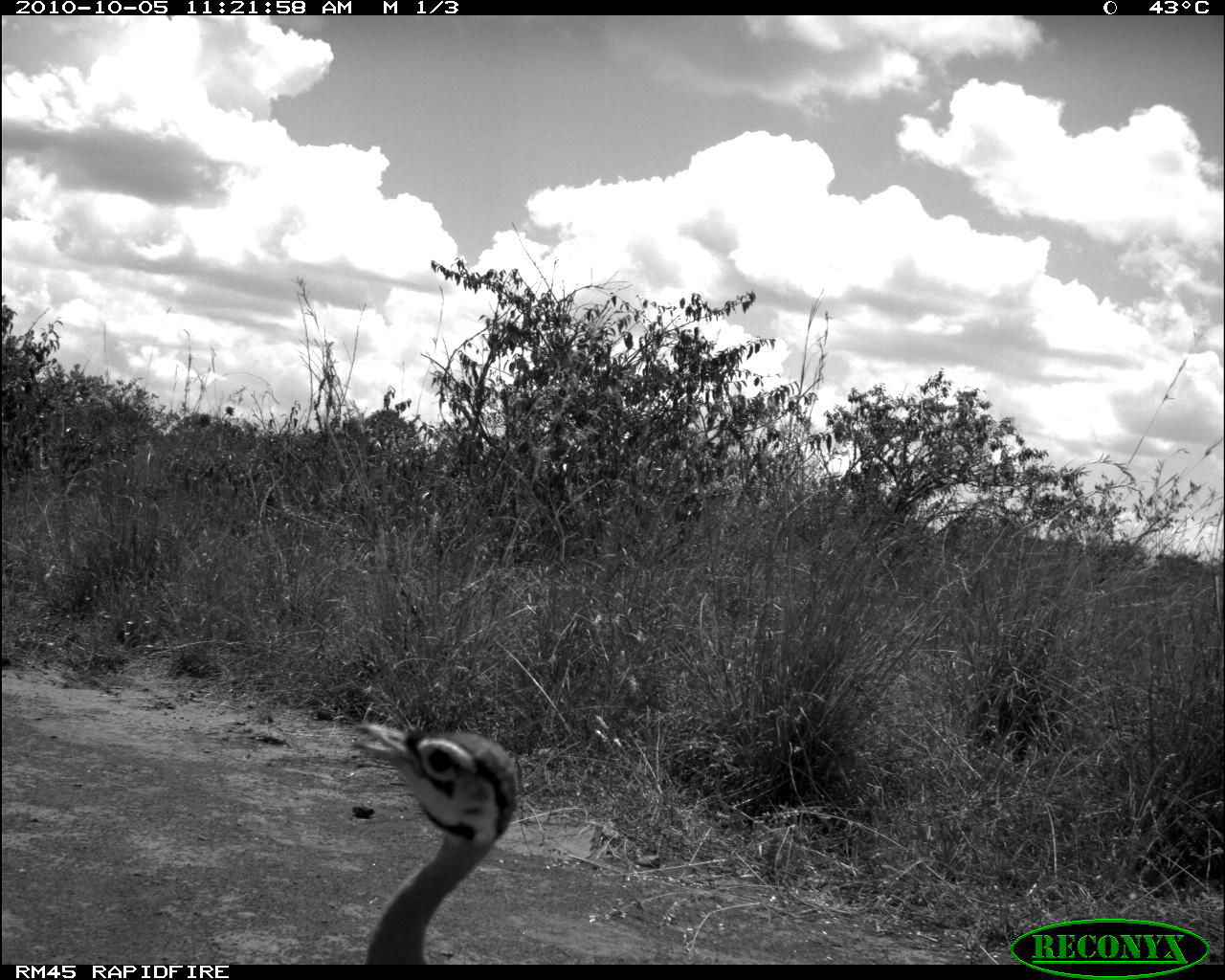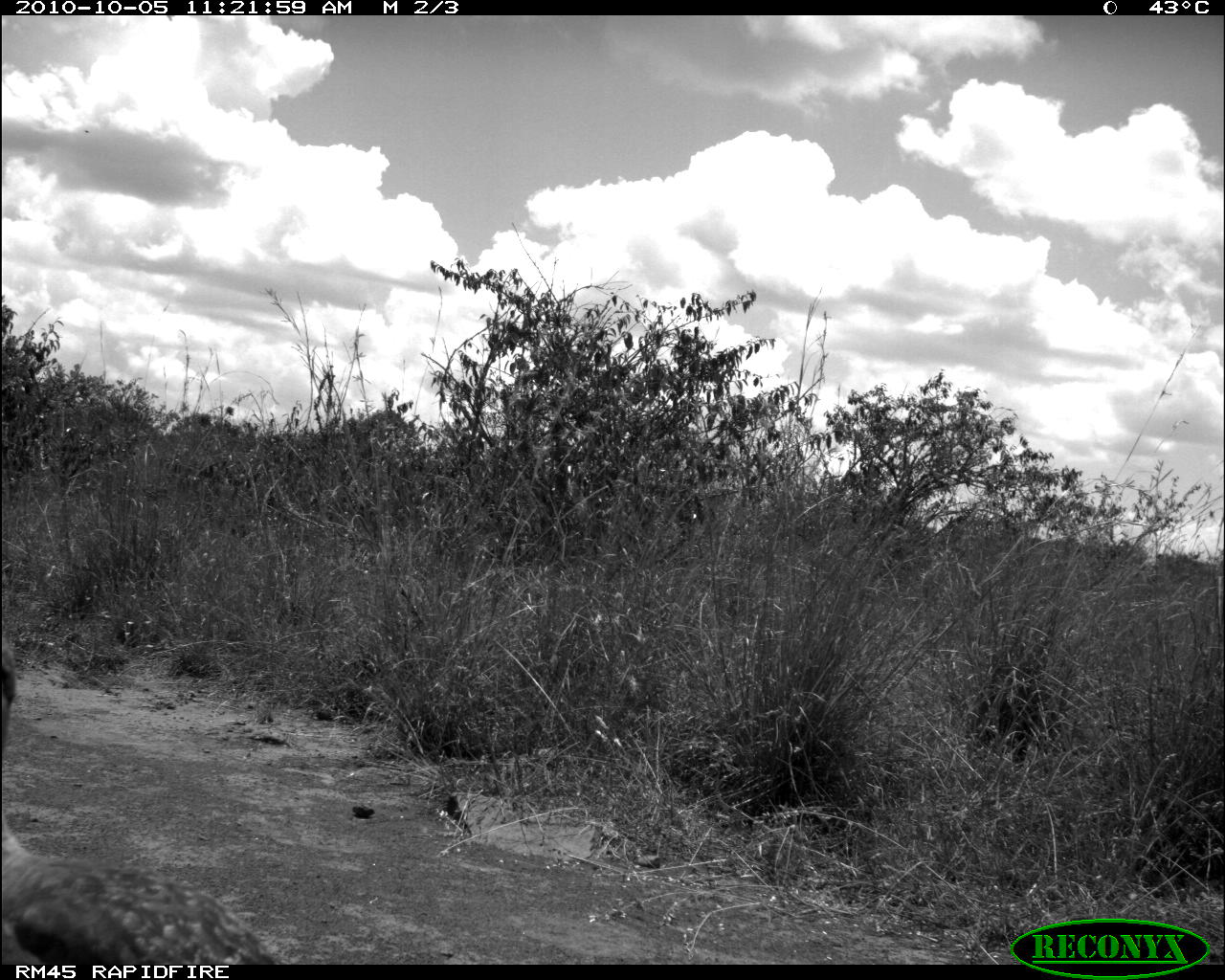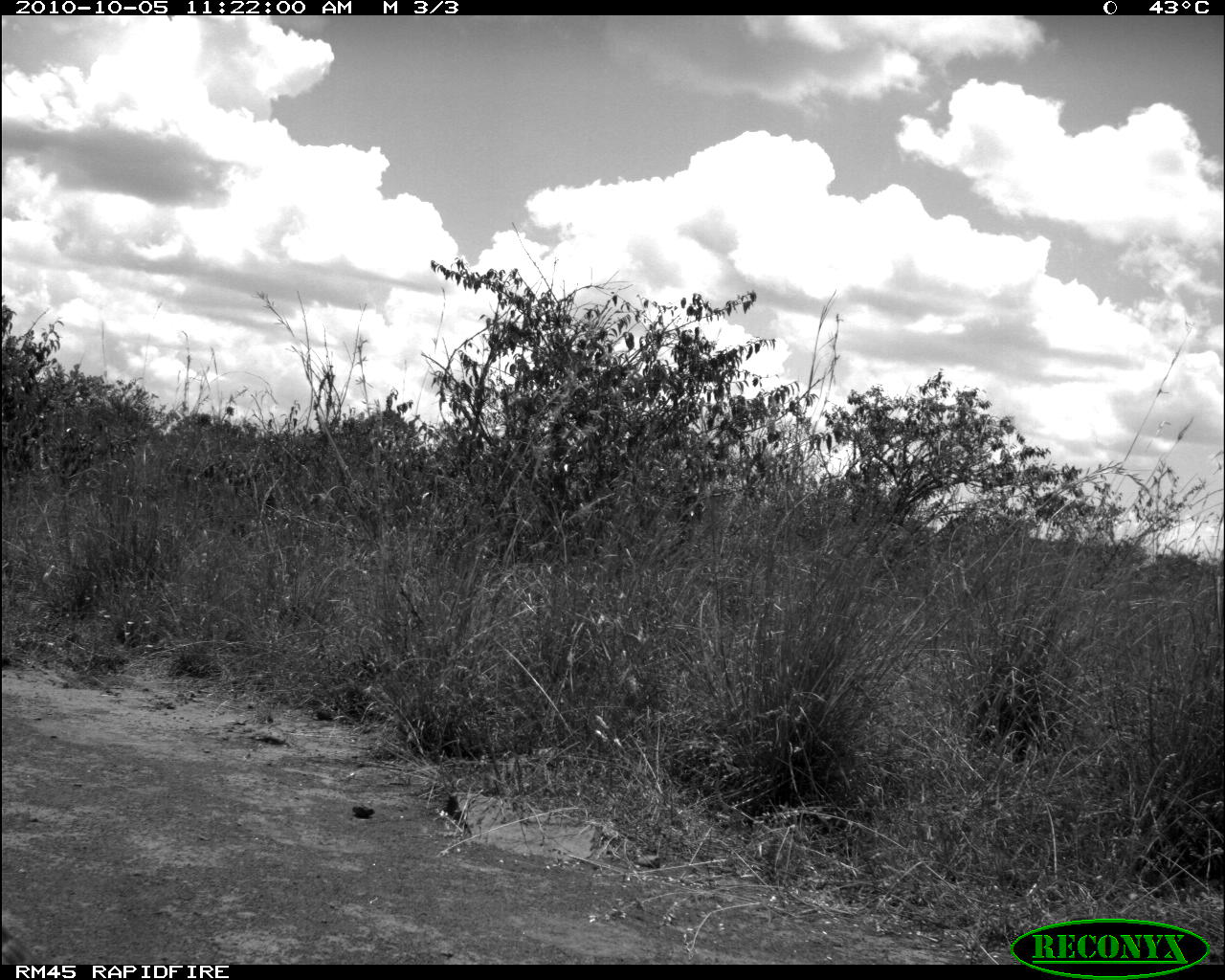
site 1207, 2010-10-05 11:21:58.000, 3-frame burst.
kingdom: Animalia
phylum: Chordata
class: Aves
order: Otidiformes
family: Otididae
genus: Eupodotis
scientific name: Eupodotis senegalensis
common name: white-bellied bustard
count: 1